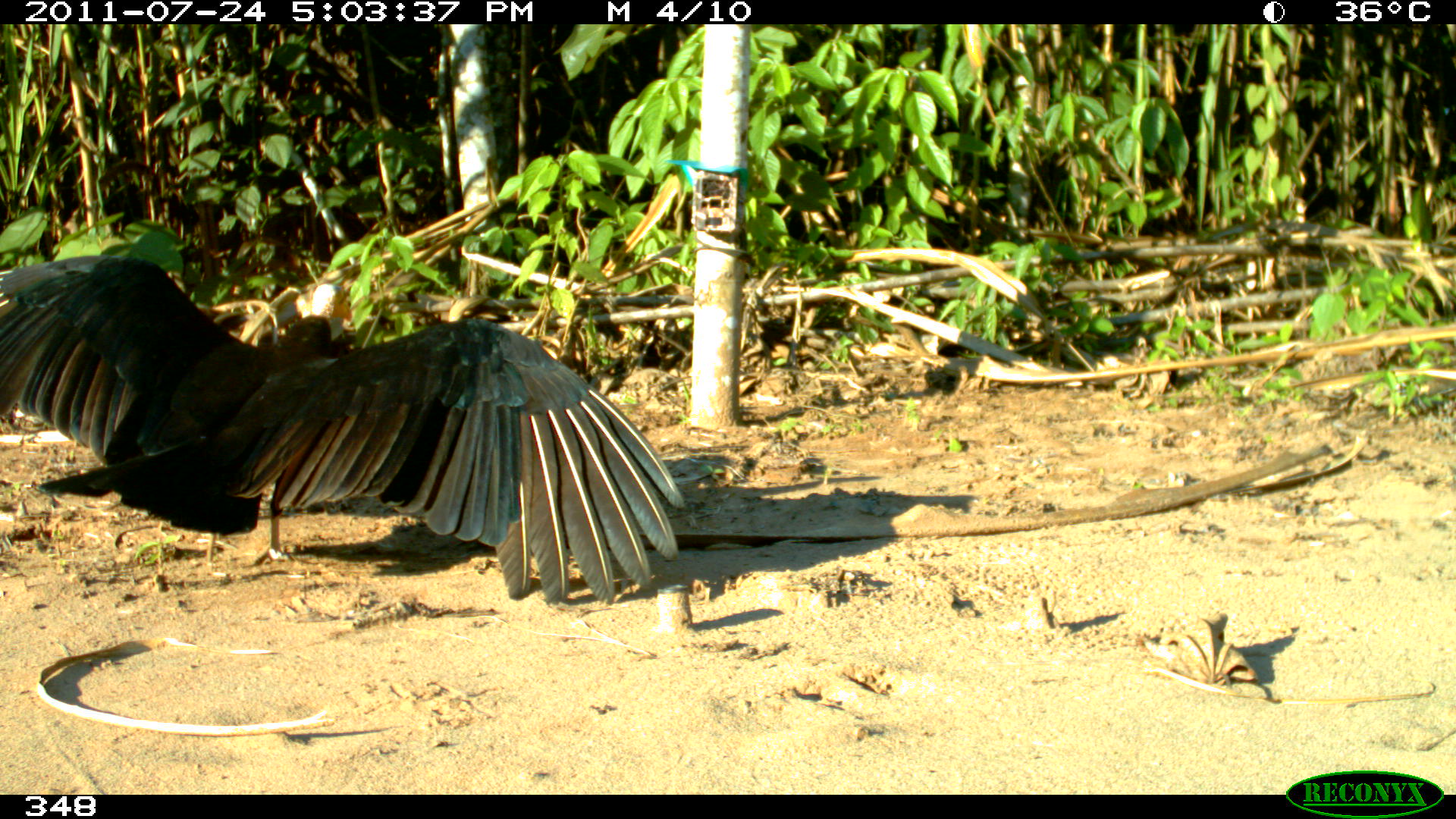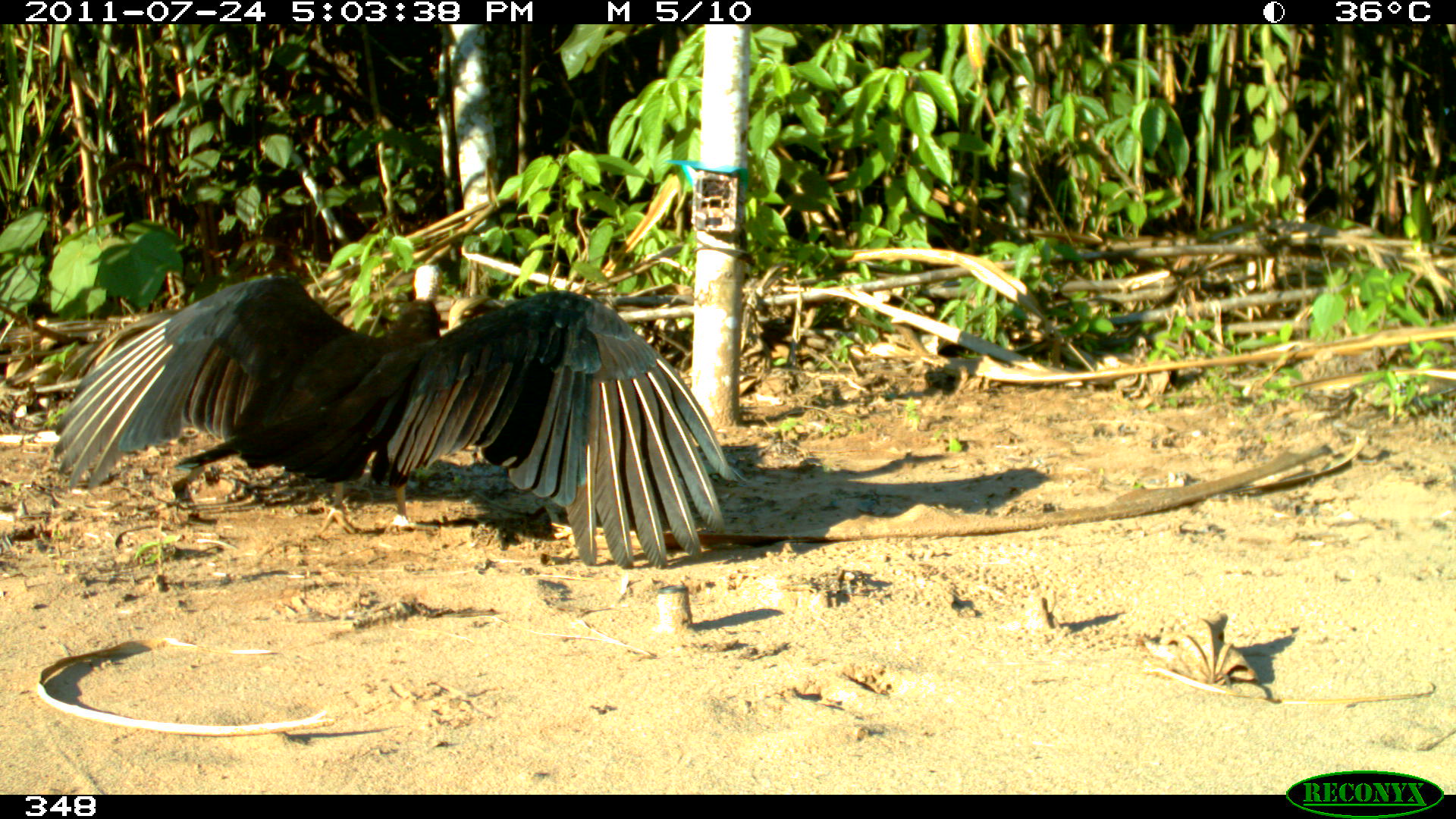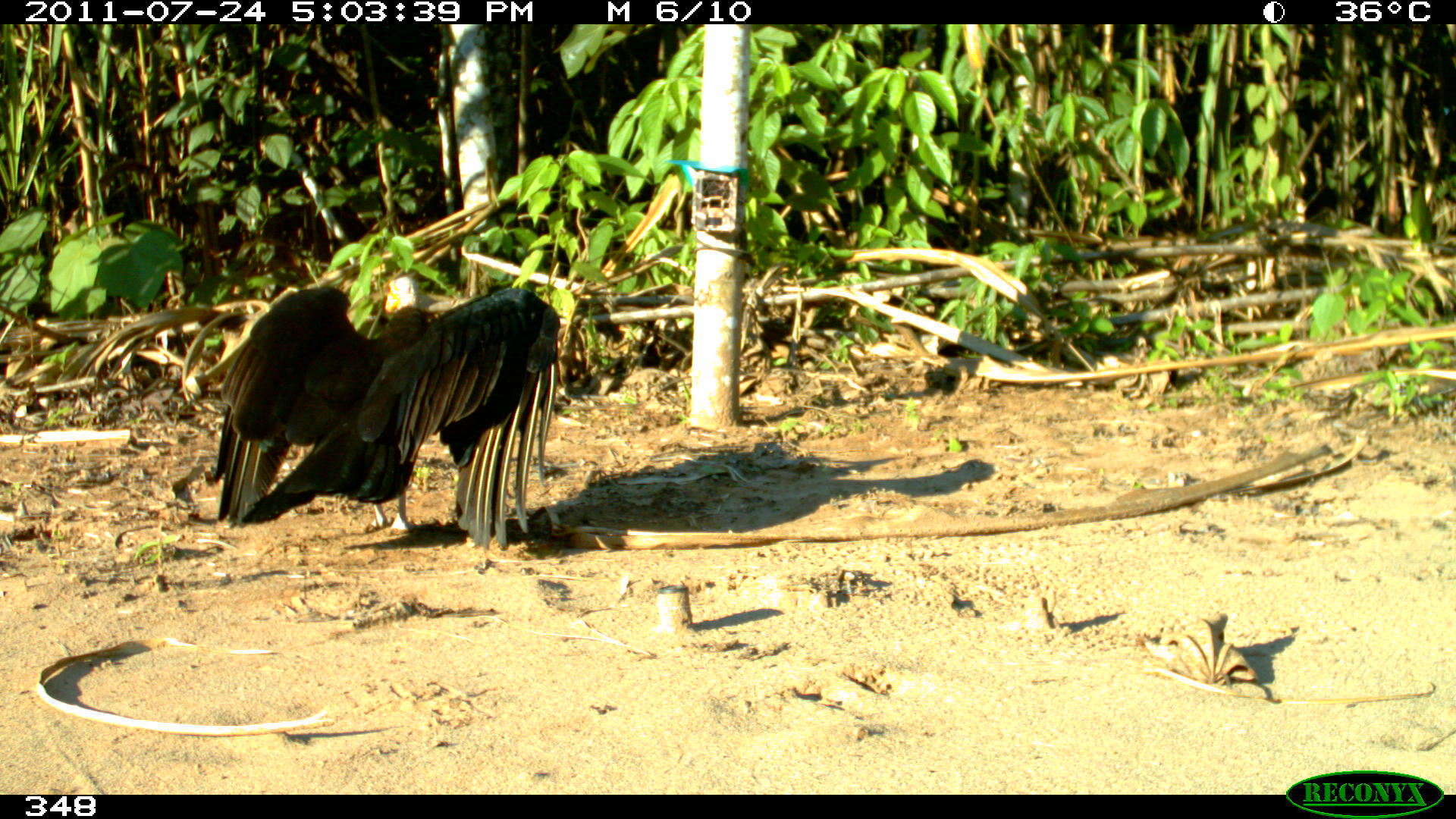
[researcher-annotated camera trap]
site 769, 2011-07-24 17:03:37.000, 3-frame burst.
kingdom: Animalia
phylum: Chordata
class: Aves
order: Cathartiformes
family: Cathartidae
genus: Cathartes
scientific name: Cathartes burrovianus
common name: lesser yellow-headed vulture